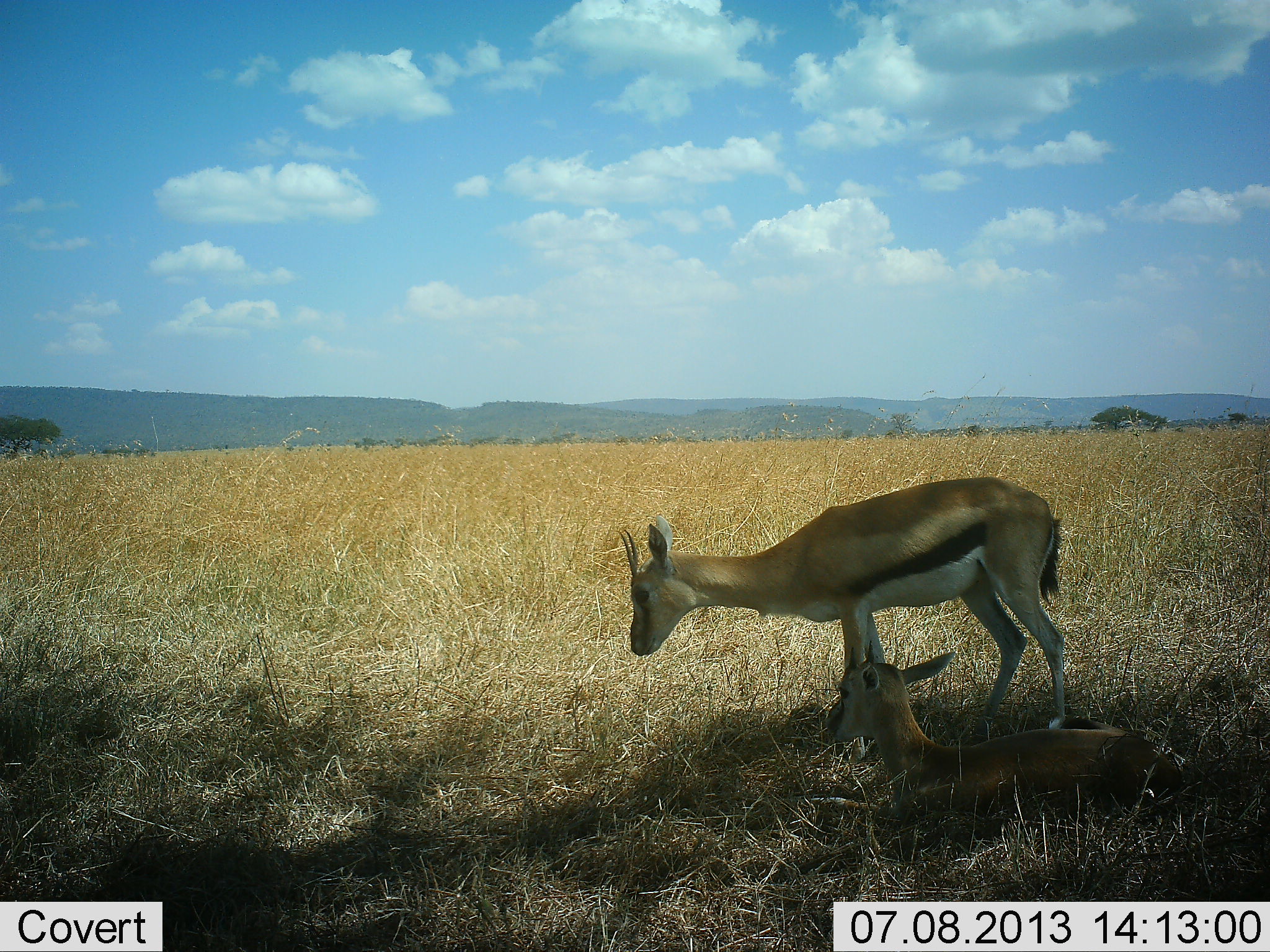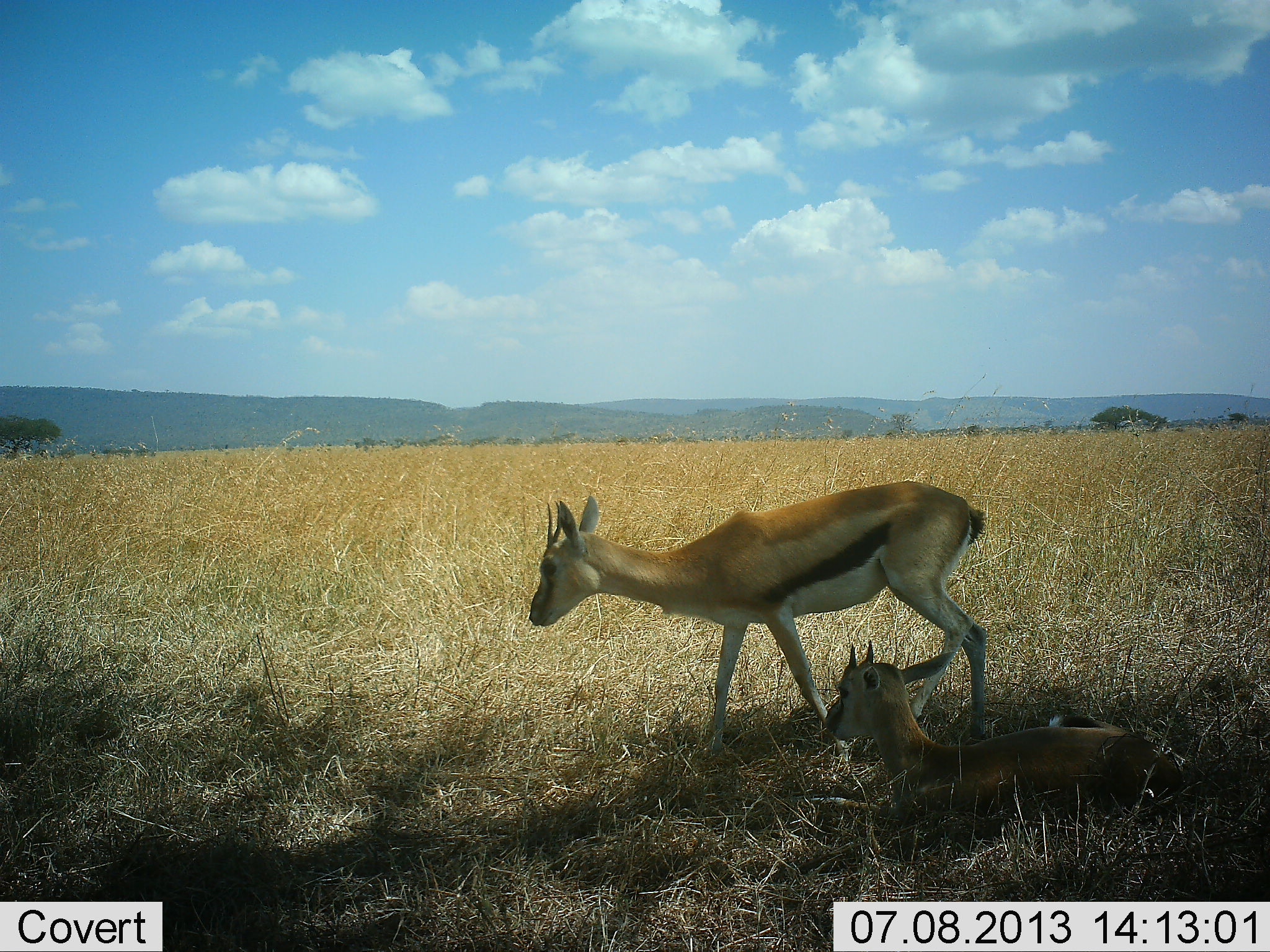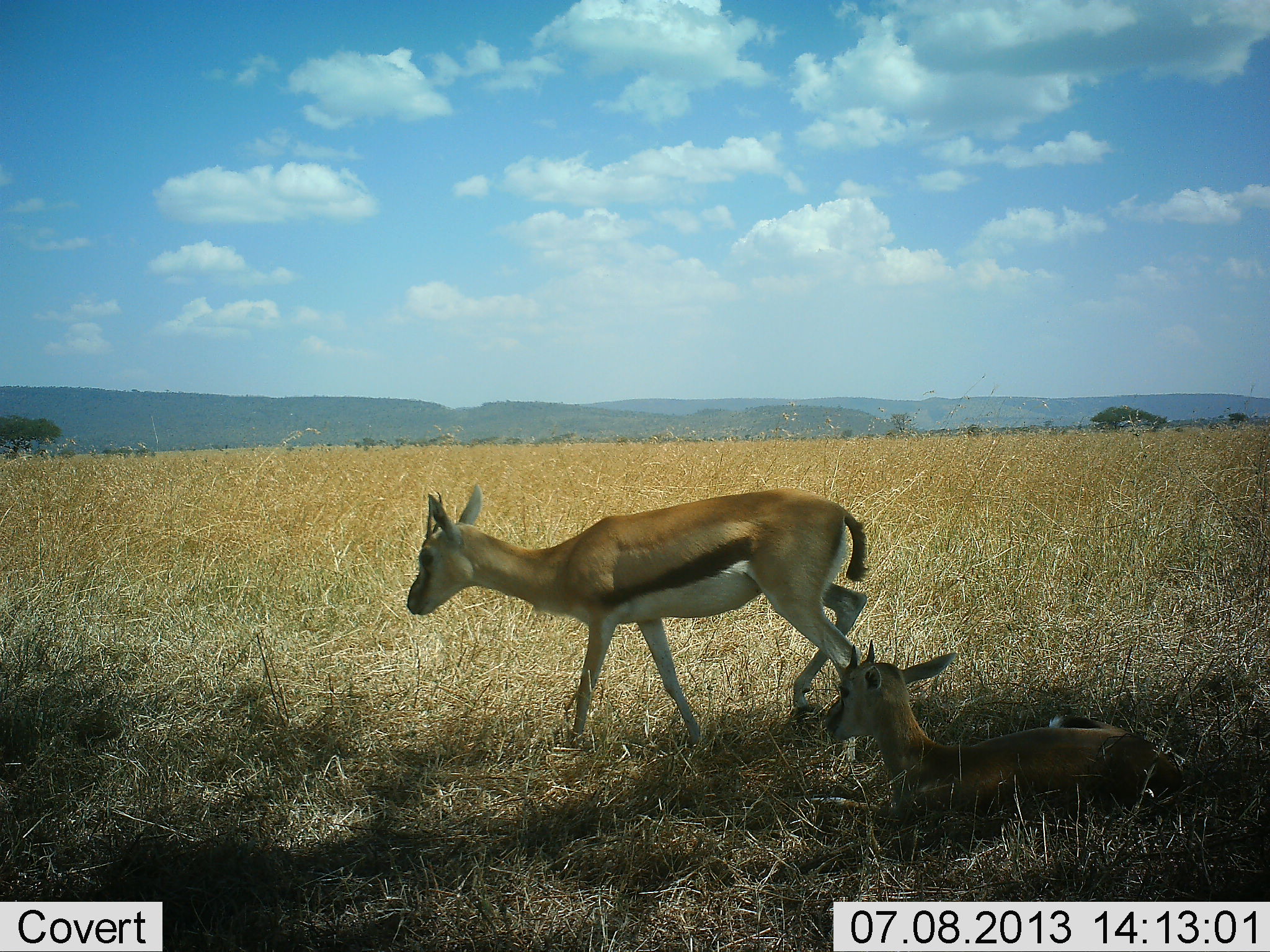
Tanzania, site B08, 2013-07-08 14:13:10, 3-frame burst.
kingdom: Animalia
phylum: Chordata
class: Mammalia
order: Artiodactyla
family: Bovidae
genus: Eudorcas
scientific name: Eudorcas thomsonii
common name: thomson's gazelle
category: gazellethomsons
Gazellethomsons (thomson's gazelle) (Eudorcas thomsonii), count 2. Behavior (volunteer vote fractions): standing 35%, resting 100%, moving 58%, interacting 0%. Young present (vote fraction): 42%. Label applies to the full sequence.